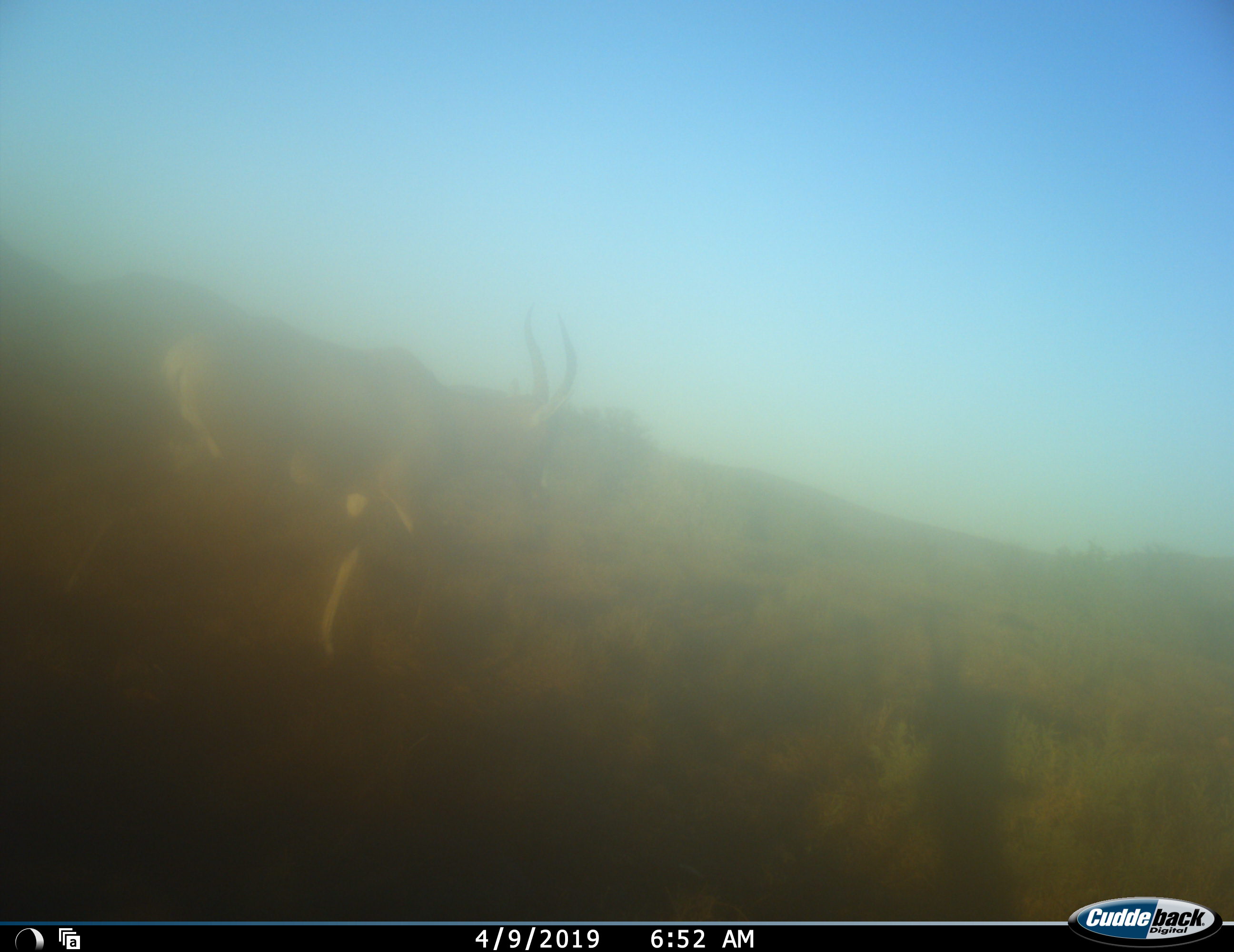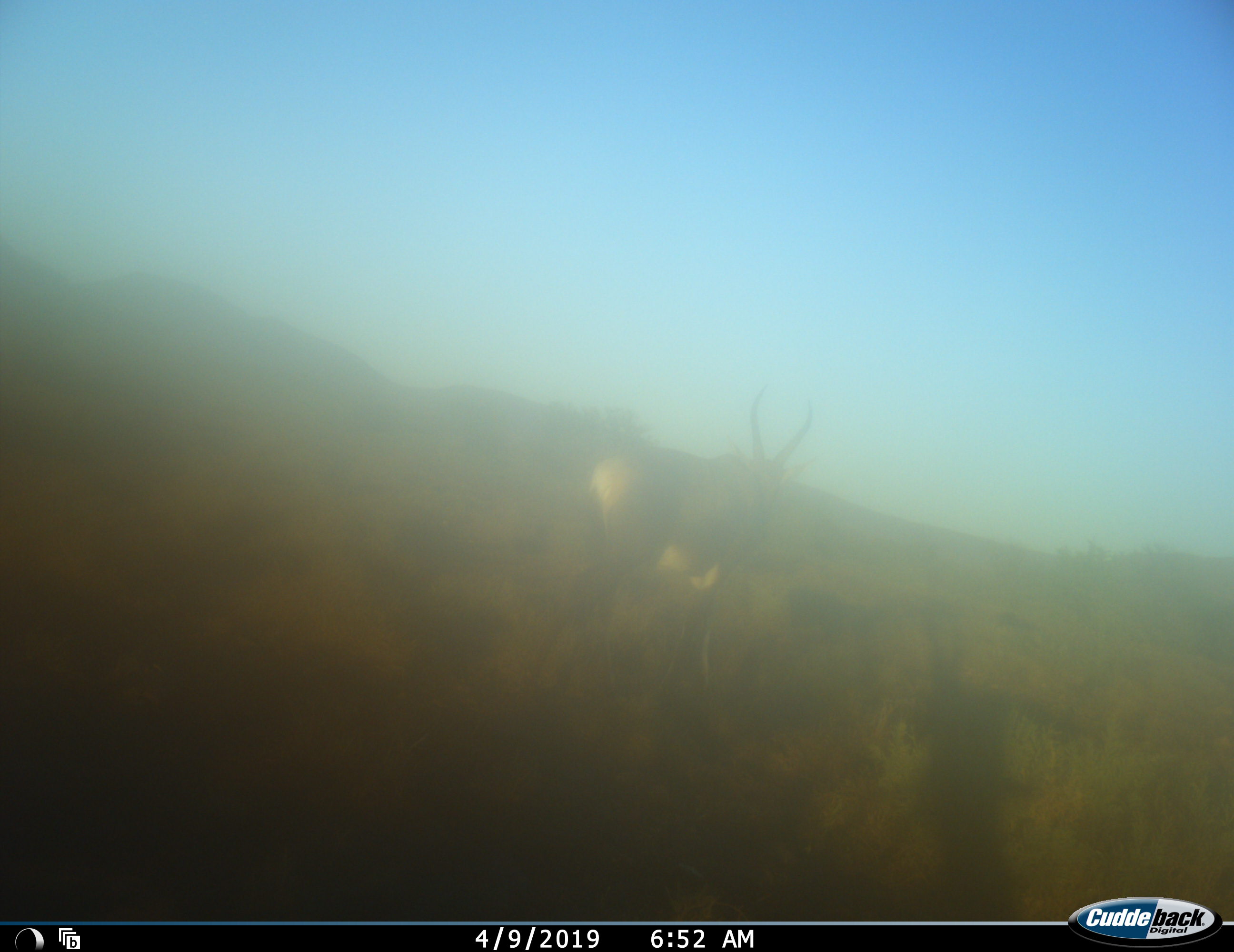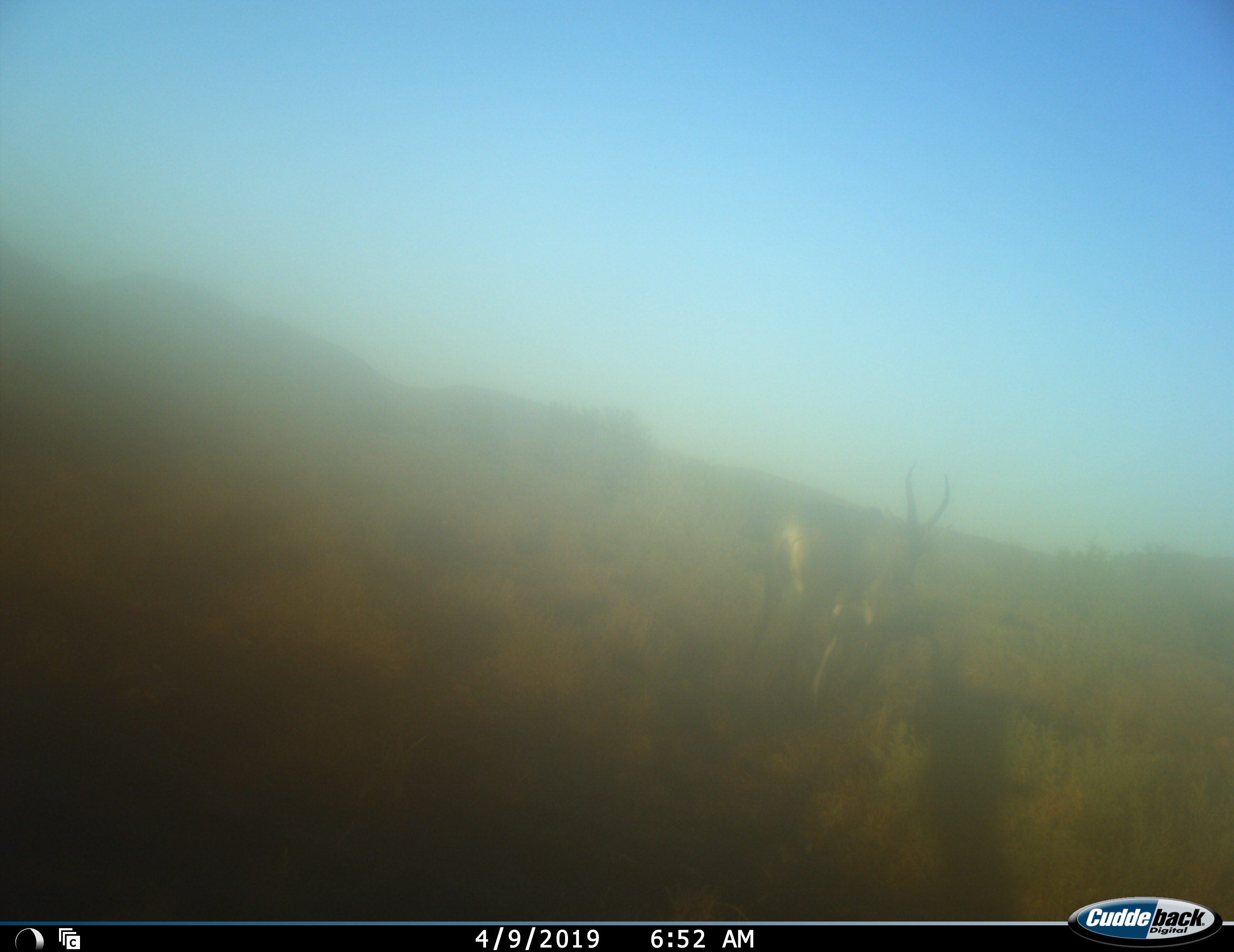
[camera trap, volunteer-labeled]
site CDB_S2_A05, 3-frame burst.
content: unidentified animal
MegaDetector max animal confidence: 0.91